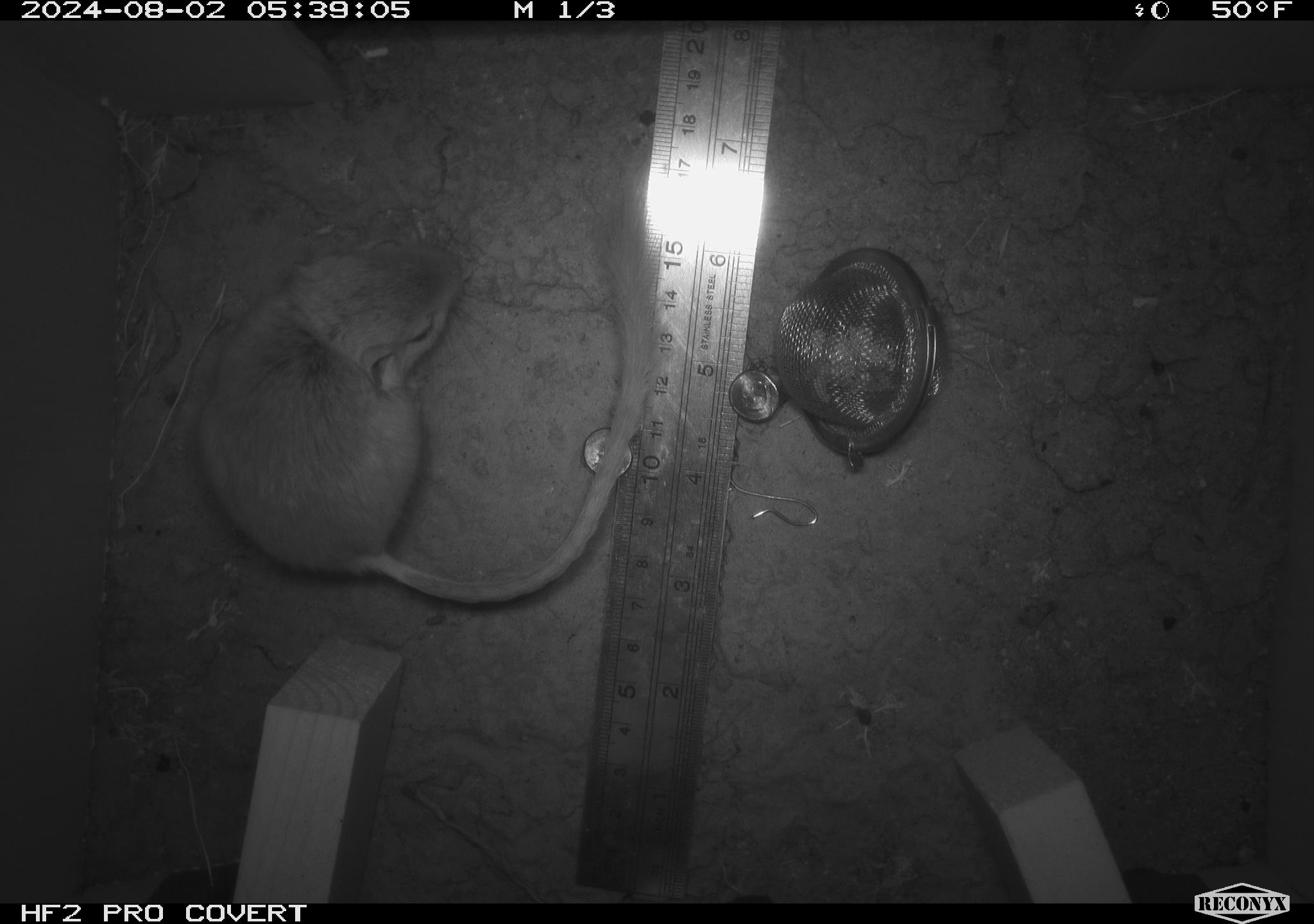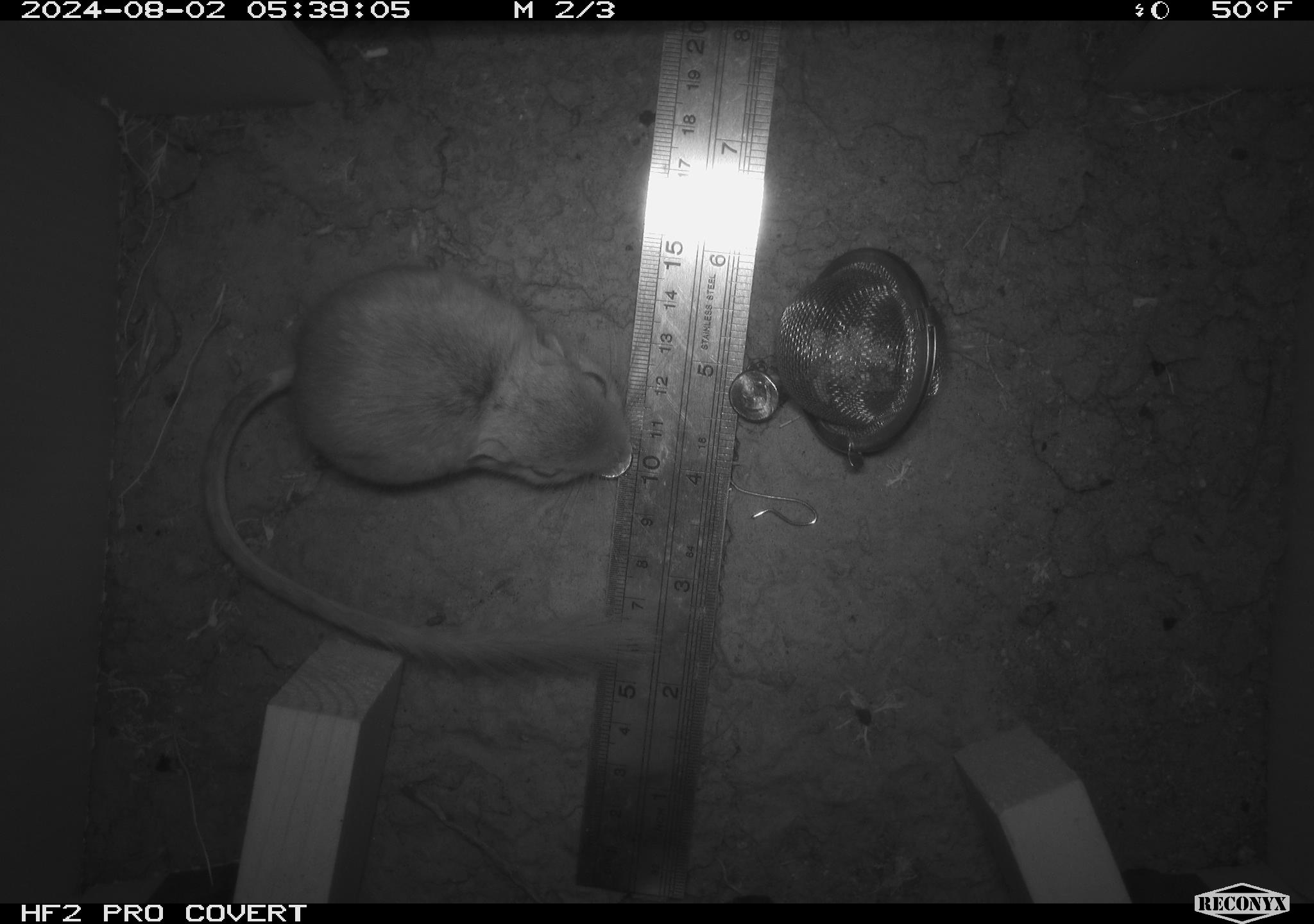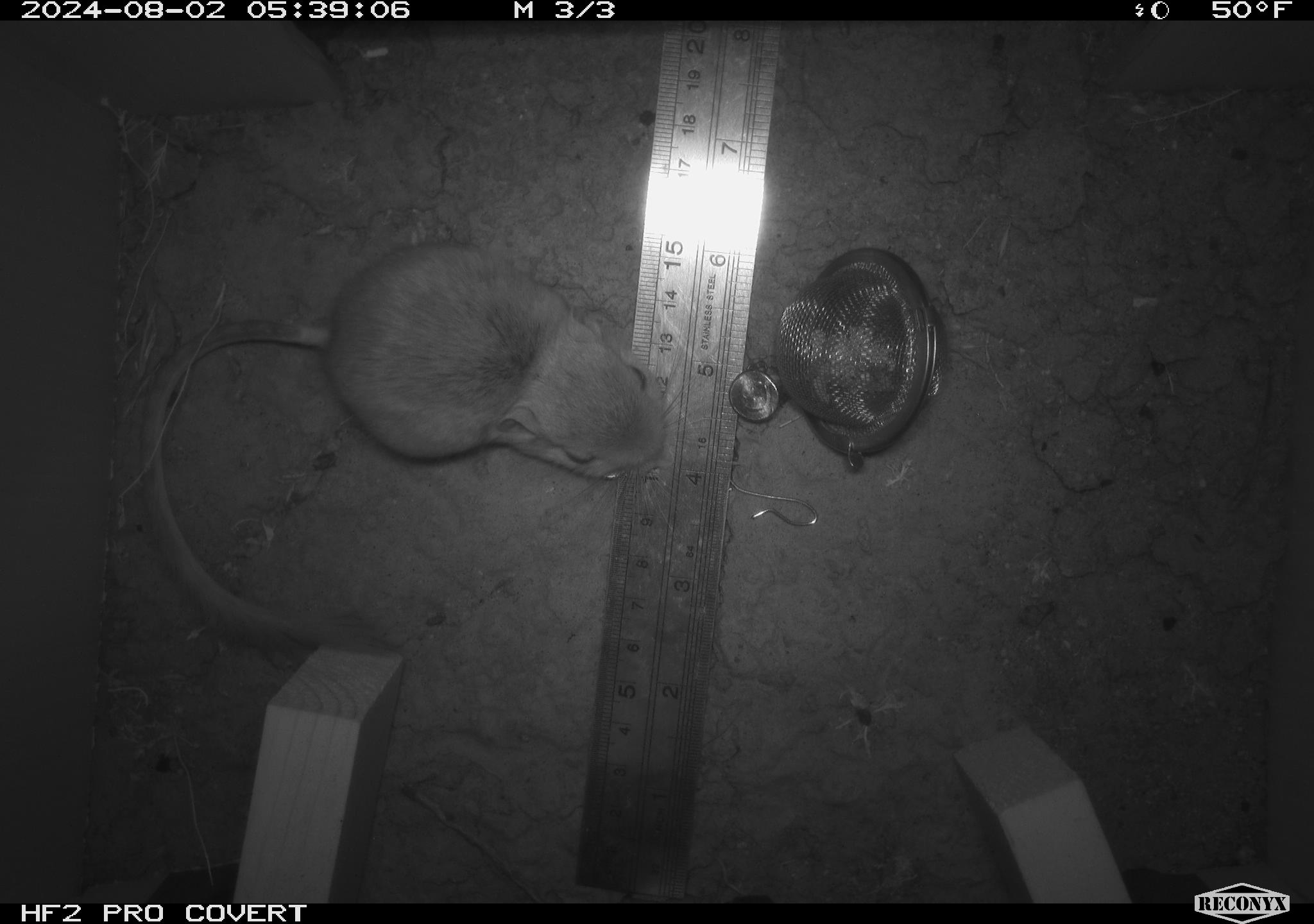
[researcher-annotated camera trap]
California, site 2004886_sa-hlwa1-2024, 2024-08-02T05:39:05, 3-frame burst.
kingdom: Animalia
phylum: Chordata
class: Mammalia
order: Rodentia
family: Heteromyidae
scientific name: Heteromyidae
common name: kangaroo rats and pocket mice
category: heteromyidae family